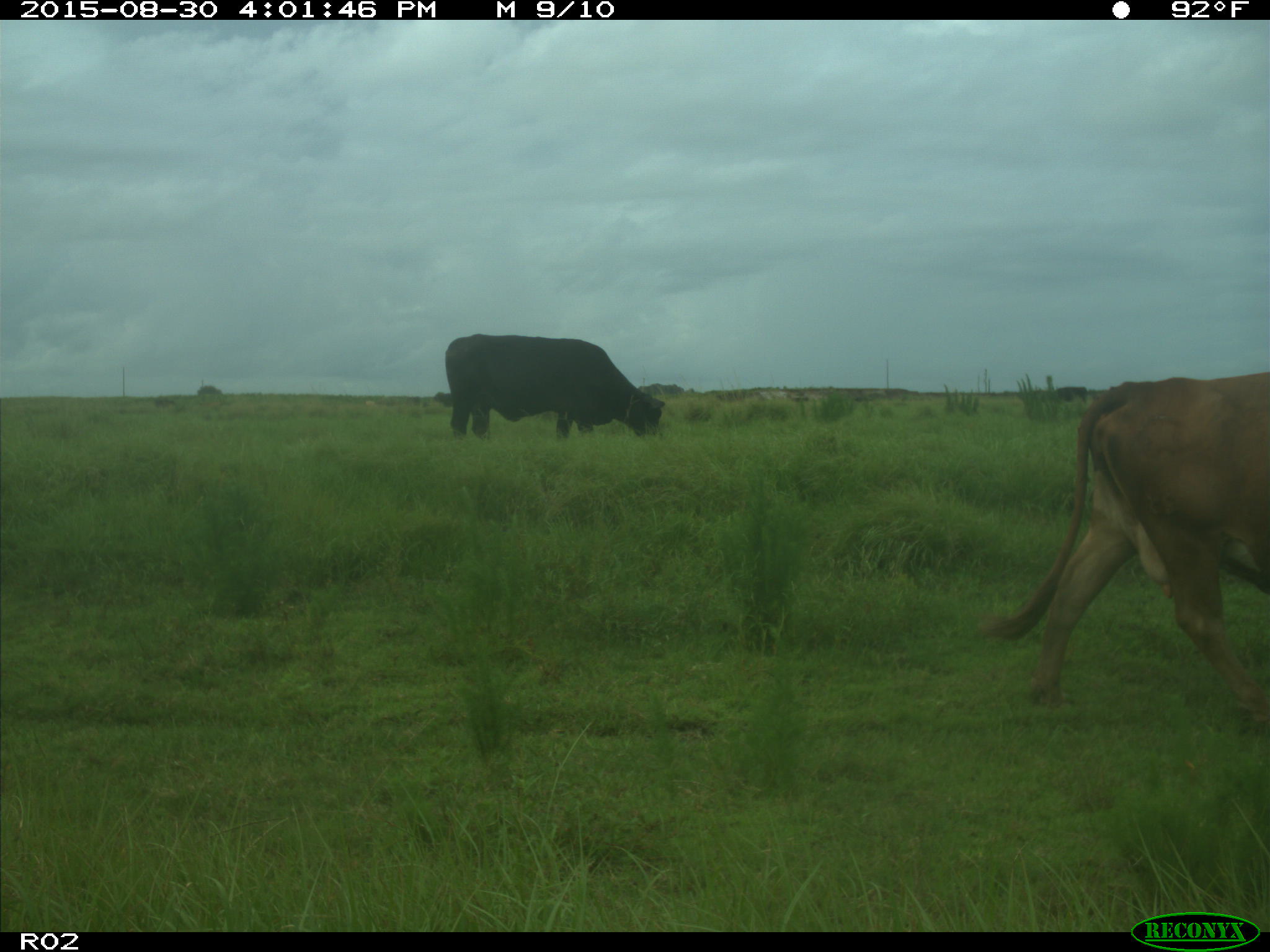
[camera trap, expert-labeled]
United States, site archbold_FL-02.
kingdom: Animalia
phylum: Chordata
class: Mammalia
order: Artiodactyla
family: Bovidae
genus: Bos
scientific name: Bos taurus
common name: domestic cow